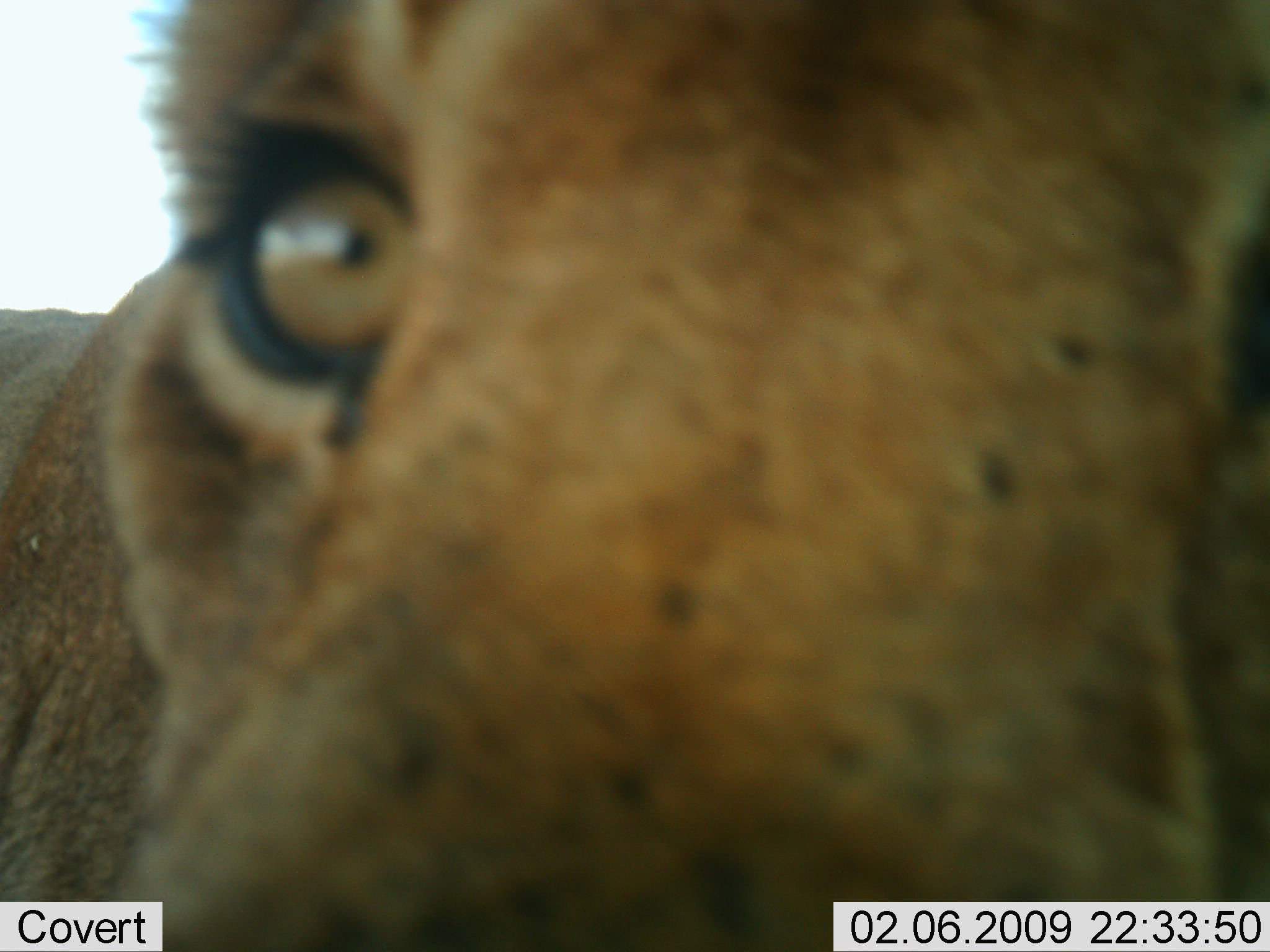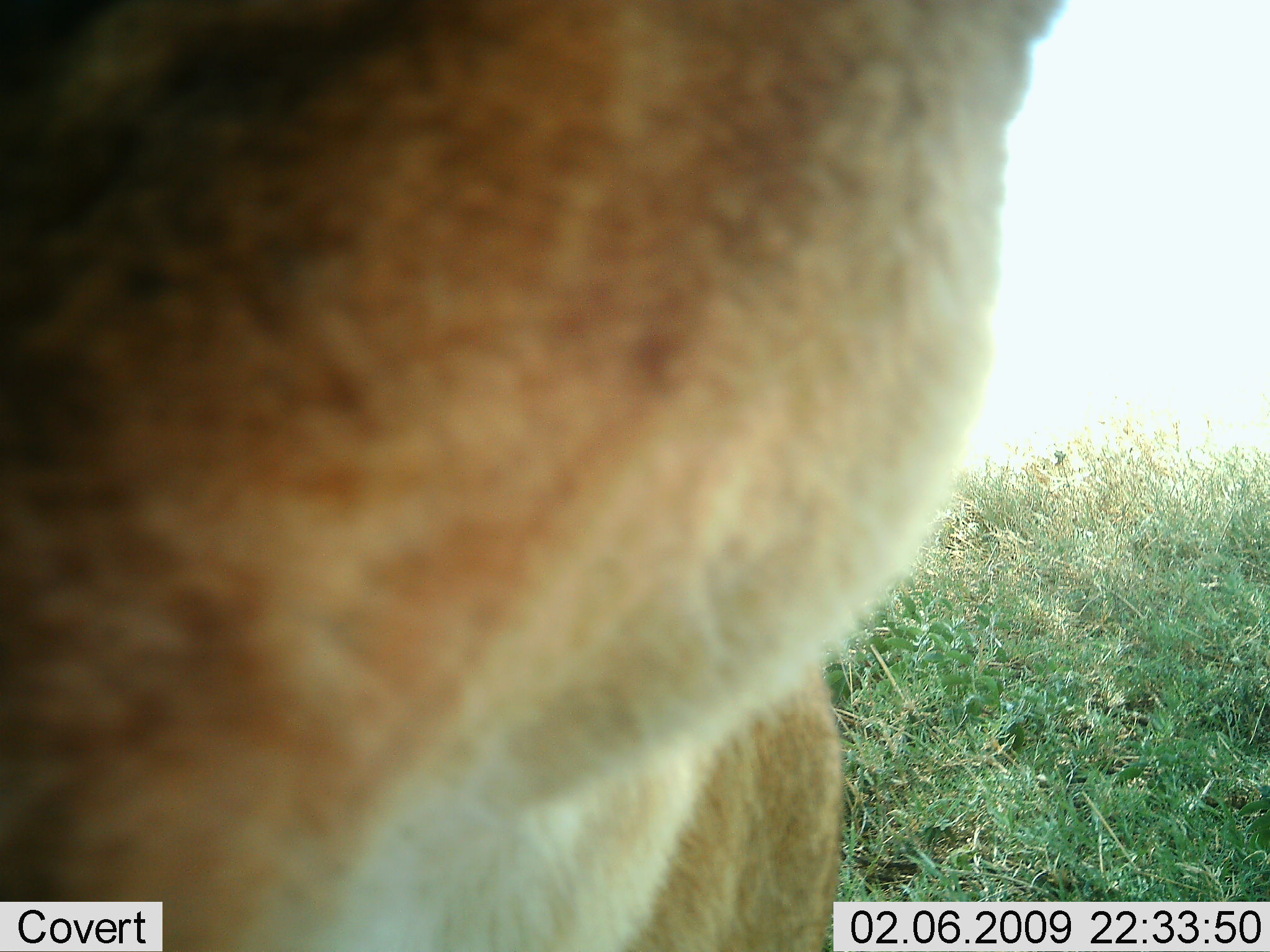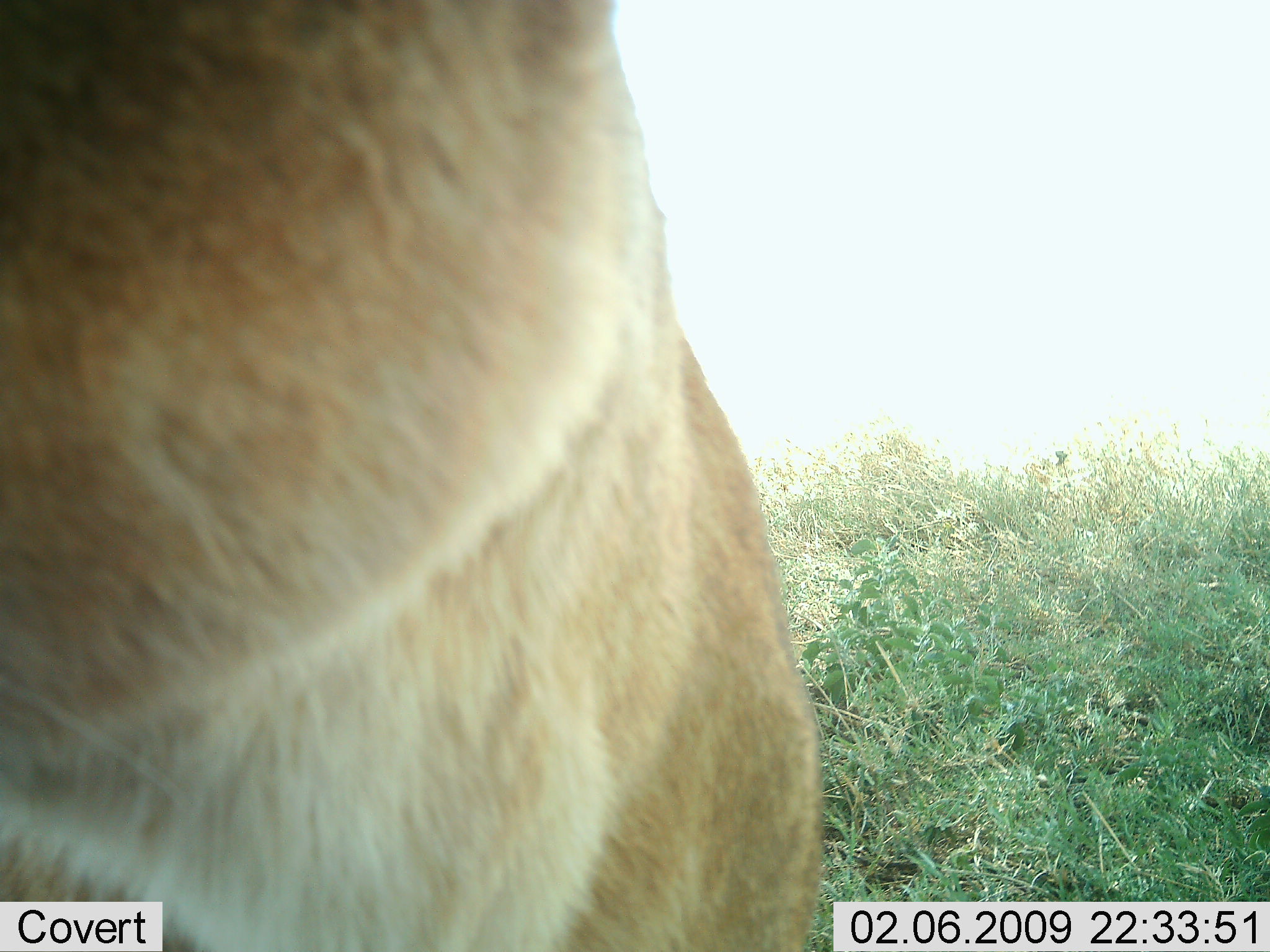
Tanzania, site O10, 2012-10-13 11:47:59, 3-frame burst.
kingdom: Animalia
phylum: Chordata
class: Mammalia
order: Carnivora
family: Felidae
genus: Panthera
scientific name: Panthera leo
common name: lion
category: lionfemale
Lionfemale (lion) (Panthera leo), count 1. Behavior (volunteer vote fractions): standing 90%, resting 0%, moving 10%, interacting 0%. Young present (vote fraction): 0%. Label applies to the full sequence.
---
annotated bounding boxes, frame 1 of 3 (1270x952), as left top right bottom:
animal: 0 0 1270 952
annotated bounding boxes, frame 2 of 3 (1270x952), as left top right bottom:
animal: 2 1 1087 952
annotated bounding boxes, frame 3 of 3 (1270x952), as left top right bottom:
animal: 0 0 823 952